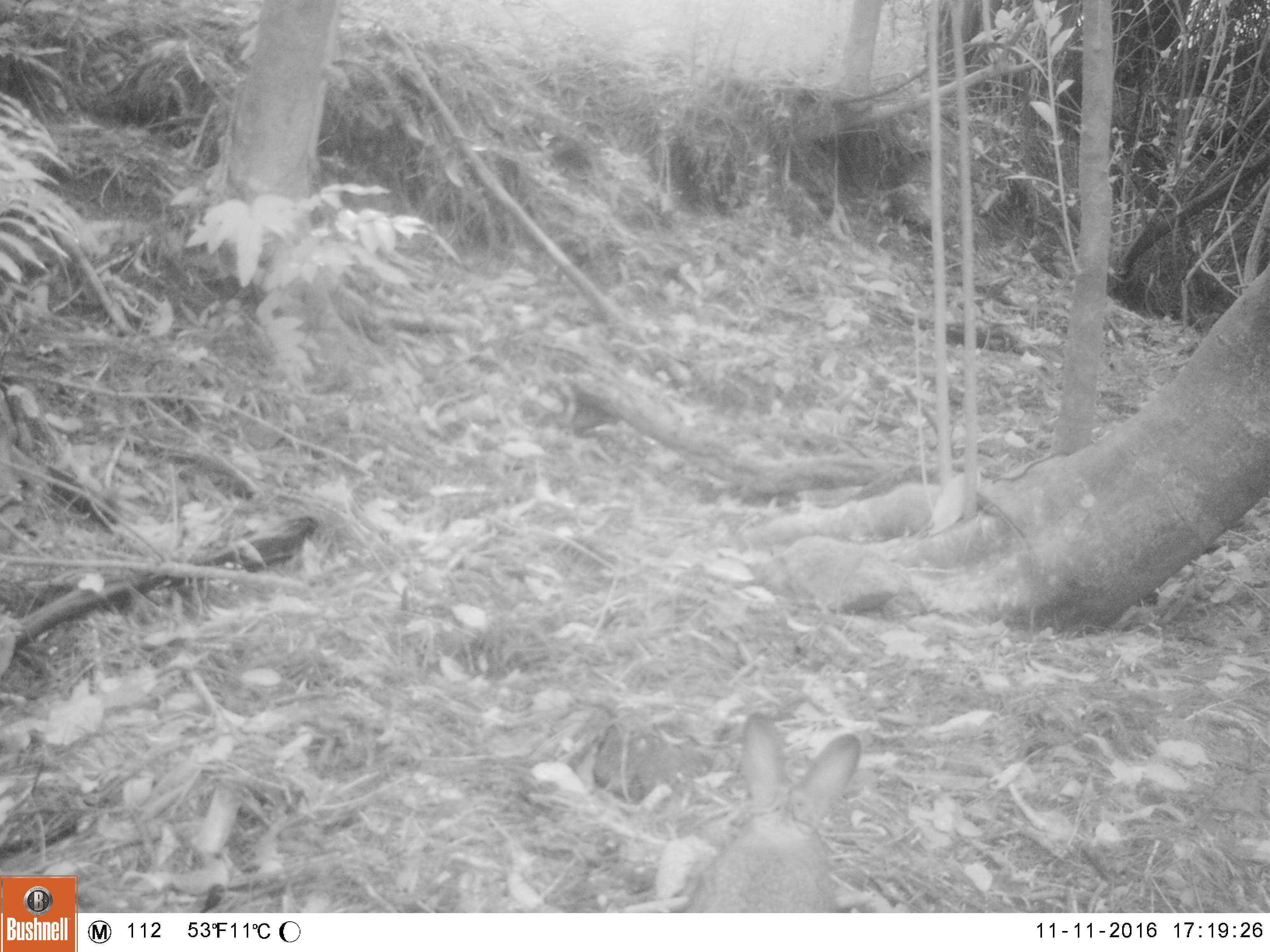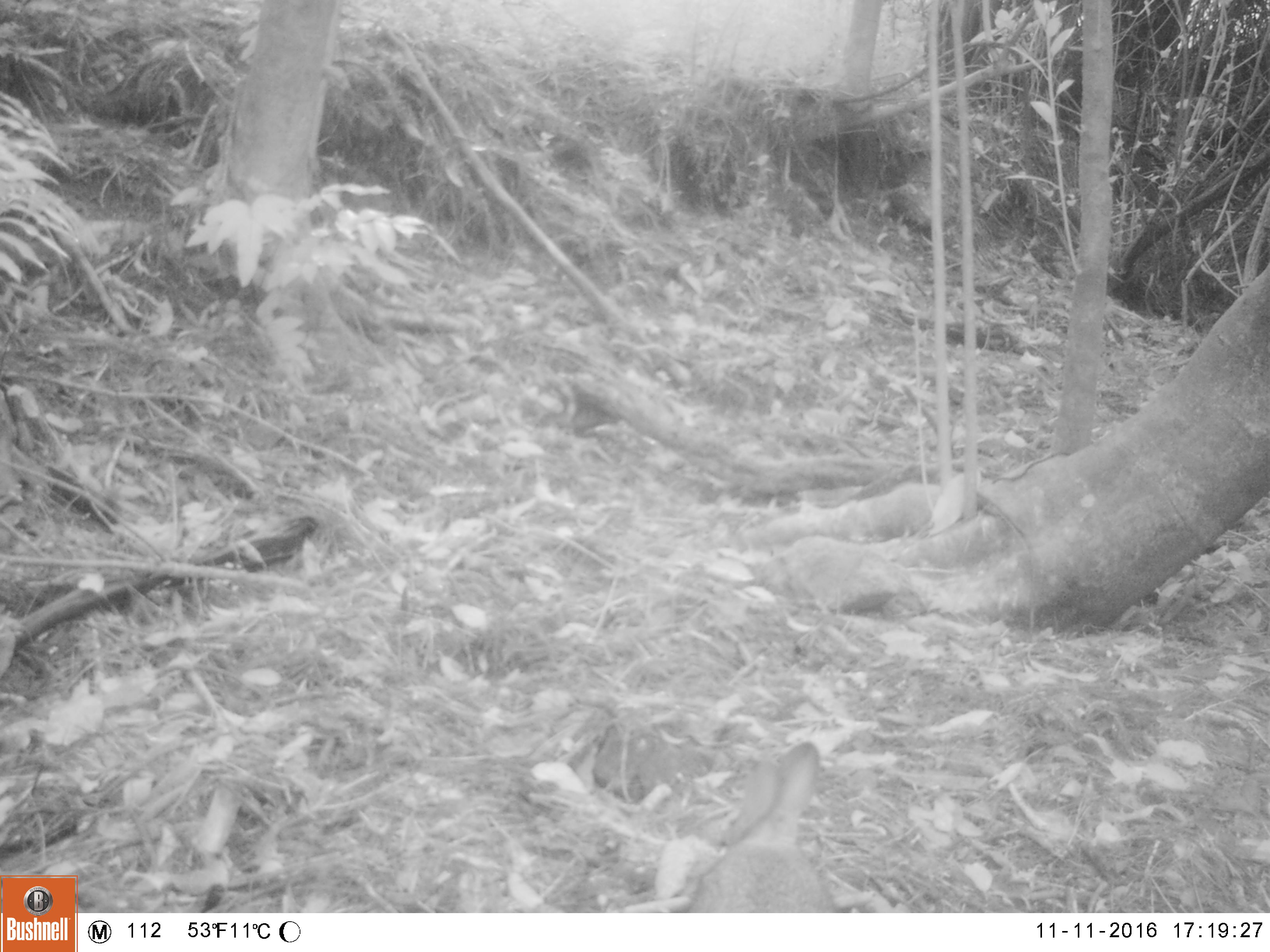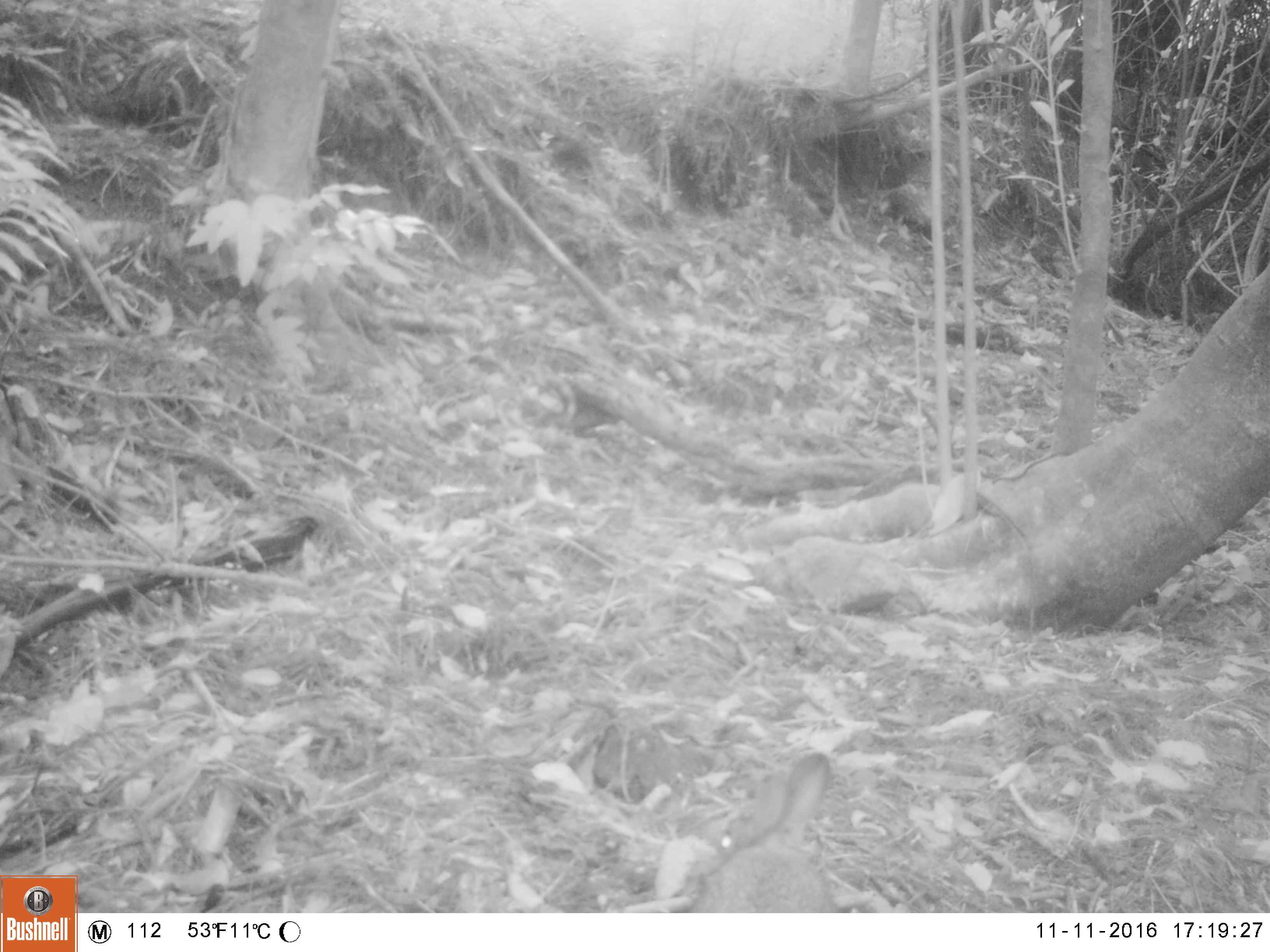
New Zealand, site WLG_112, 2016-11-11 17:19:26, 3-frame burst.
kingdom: Animalia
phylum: Chordata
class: Mammalia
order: Lagomorpha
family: Leporidae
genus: Oryctolagus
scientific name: Oryctolagus cuniculus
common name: european rabbit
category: rabbit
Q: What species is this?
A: Rabbit (european rabbit) (Oryctolagus cuniculus).